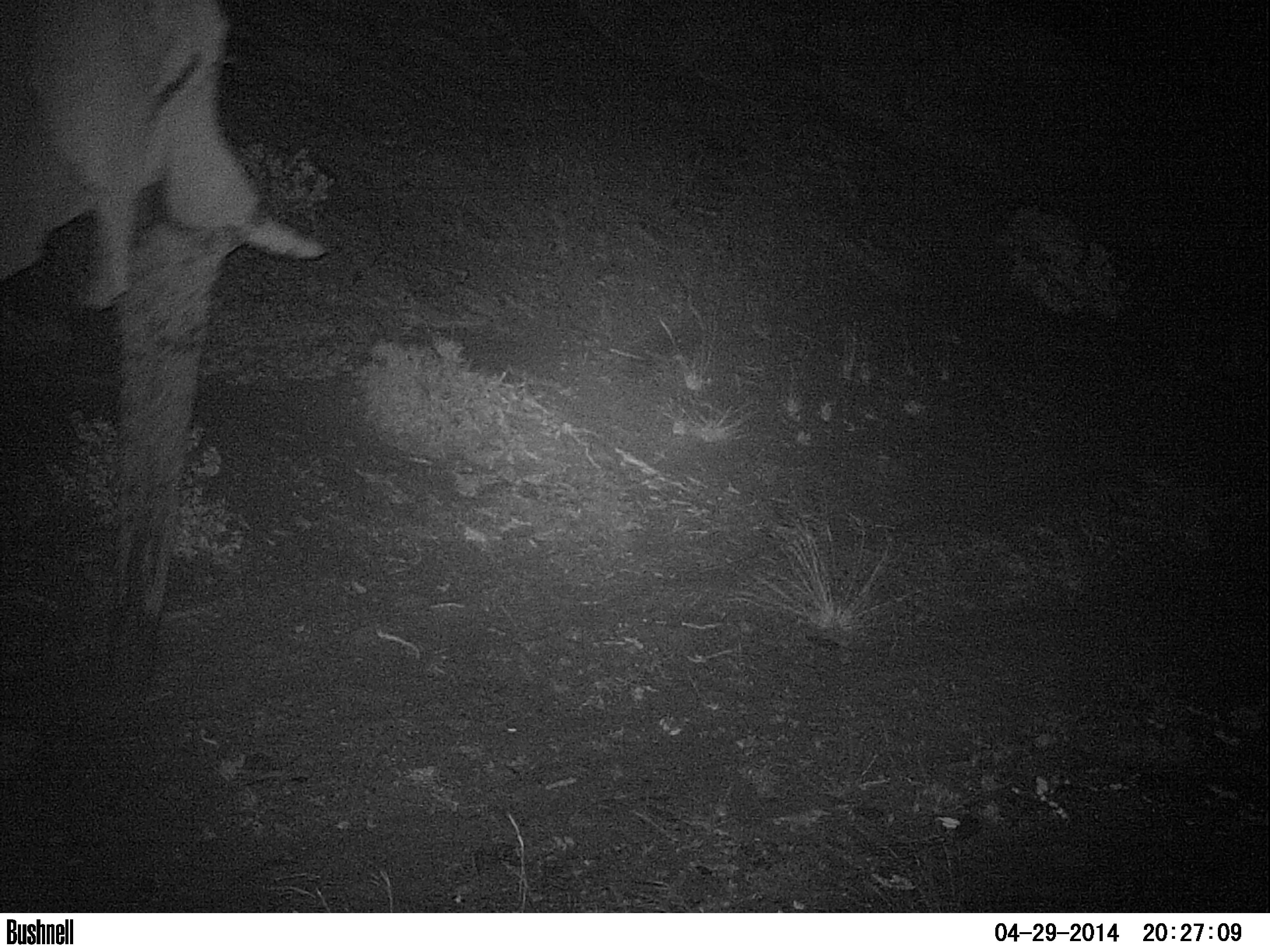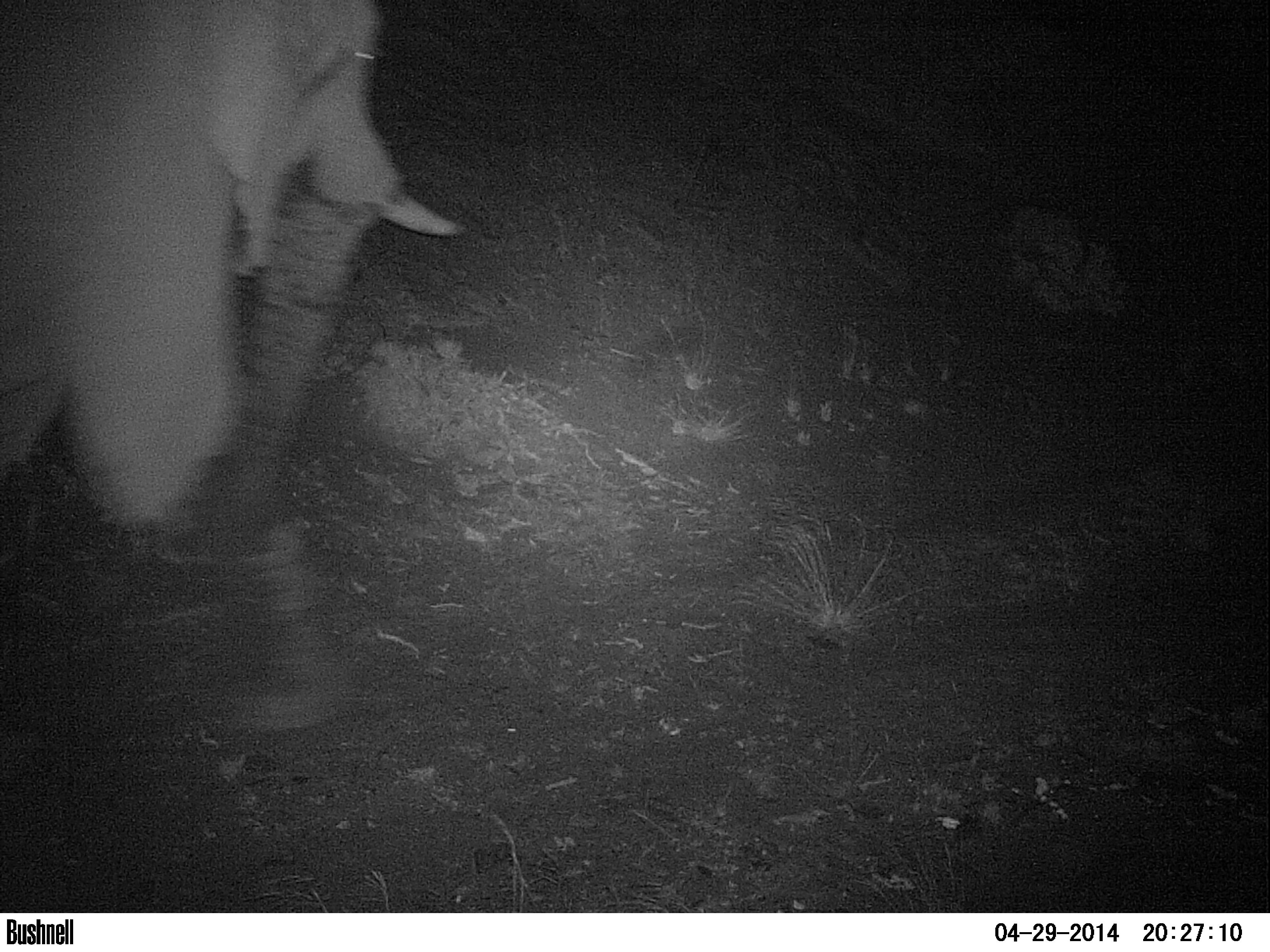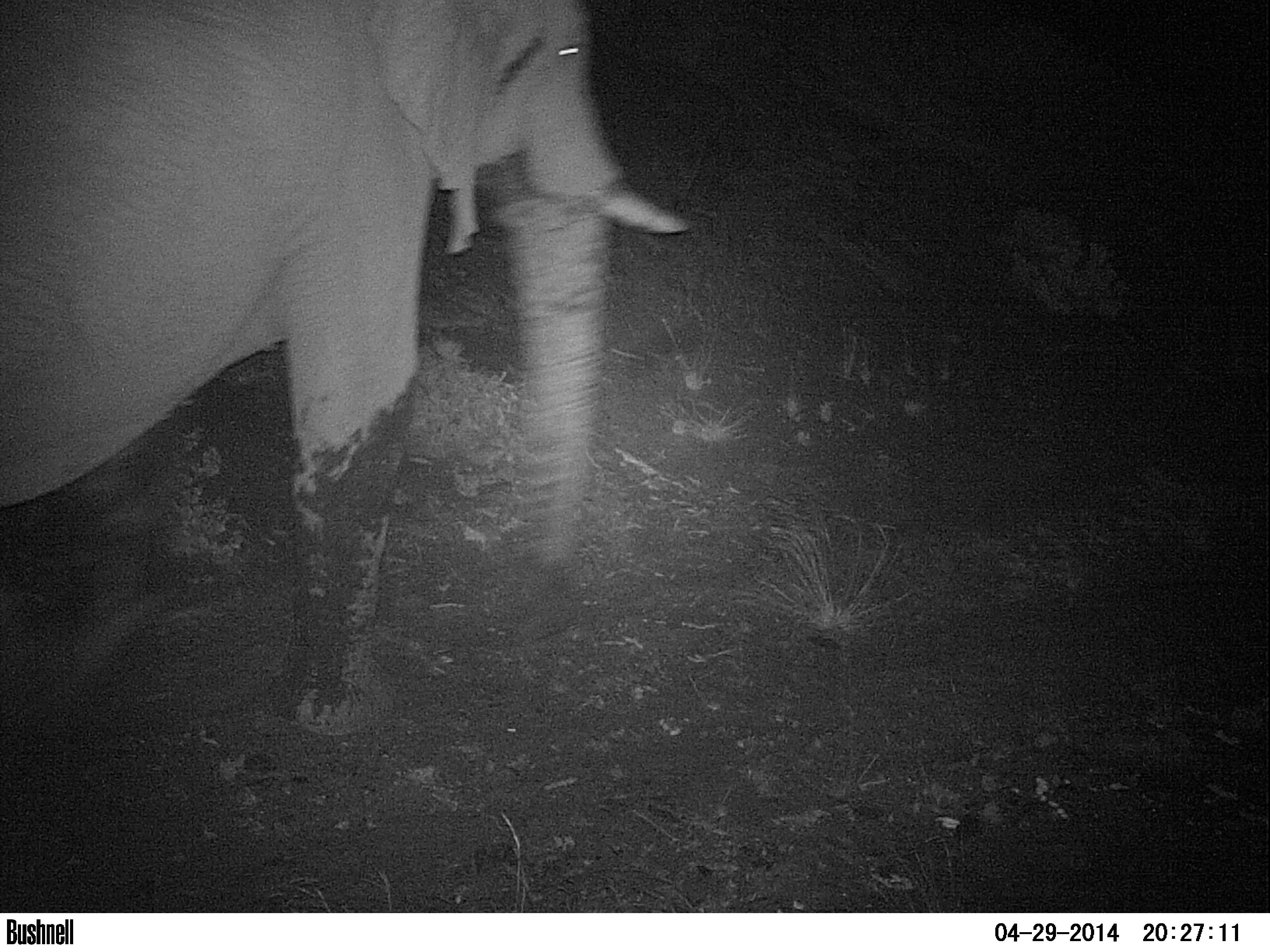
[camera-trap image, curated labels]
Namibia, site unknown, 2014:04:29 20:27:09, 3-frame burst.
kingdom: Animalia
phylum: Chordata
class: Mammalia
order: Proboscidea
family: Elephantidae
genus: Loxodonta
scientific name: Loxodonta africana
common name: african elephant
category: loxodanta africana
Loxodanta africana (african elephant) (Loxodonta africana).